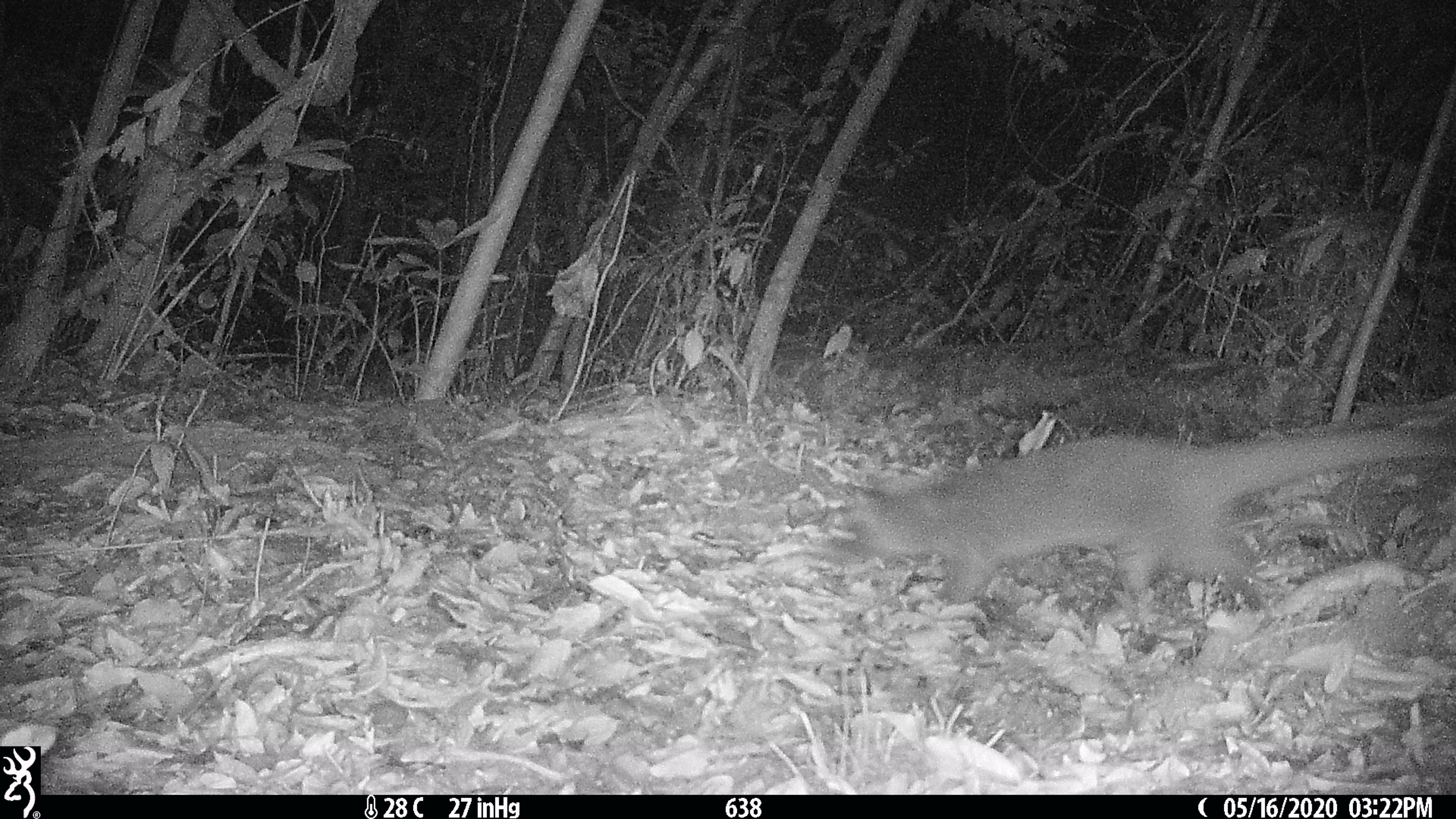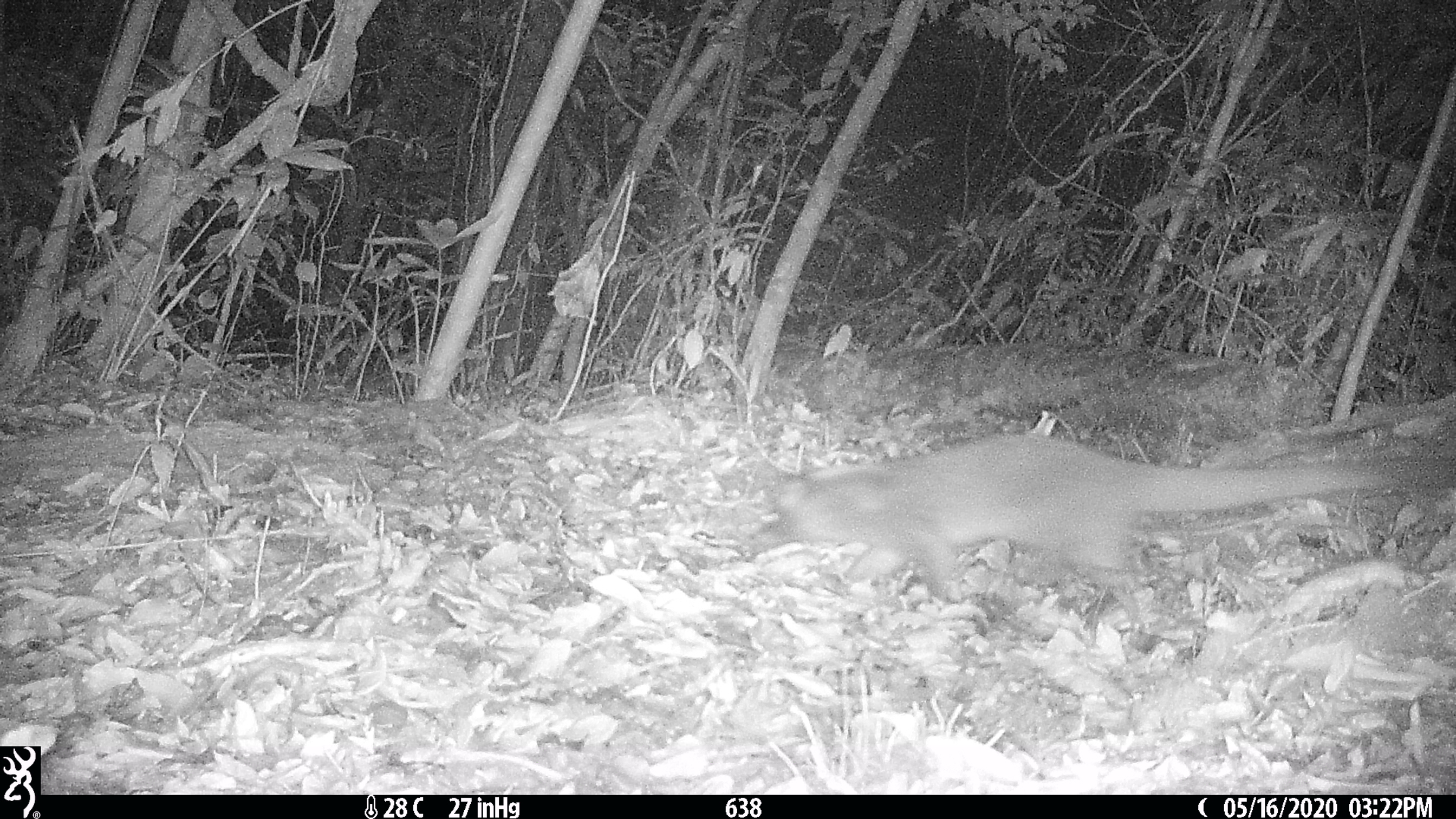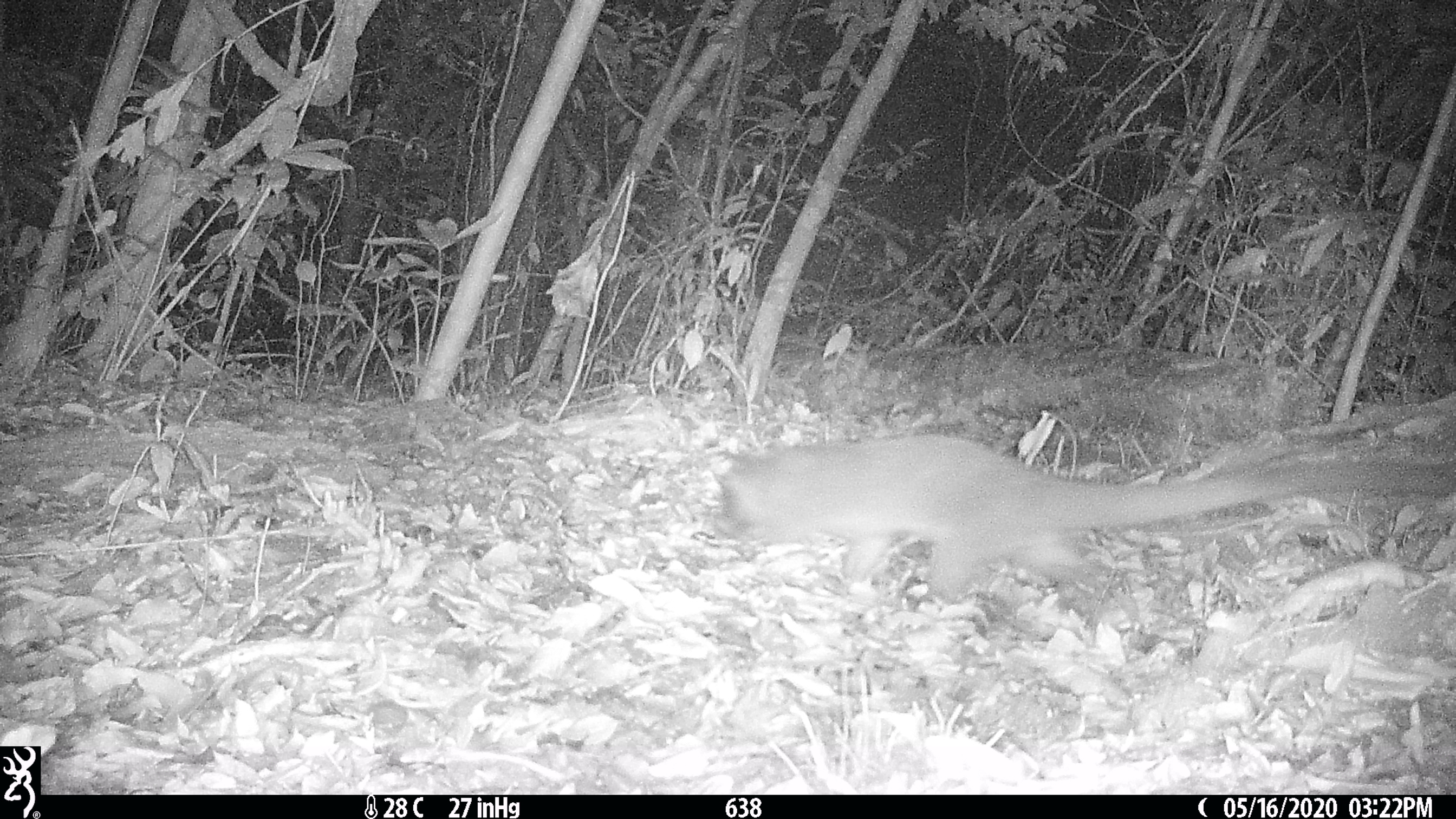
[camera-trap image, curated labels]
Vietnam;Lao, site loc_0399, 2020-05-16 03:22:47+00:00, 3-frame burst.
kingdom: Animalia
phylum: Chordata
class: Mammalia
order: Carnivora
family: Viverridae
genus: Paguma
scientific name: Paguma larvata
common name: masked palm civet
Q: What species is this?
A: Masked palm civet (Paguma larvata).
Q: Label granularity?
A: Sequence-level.